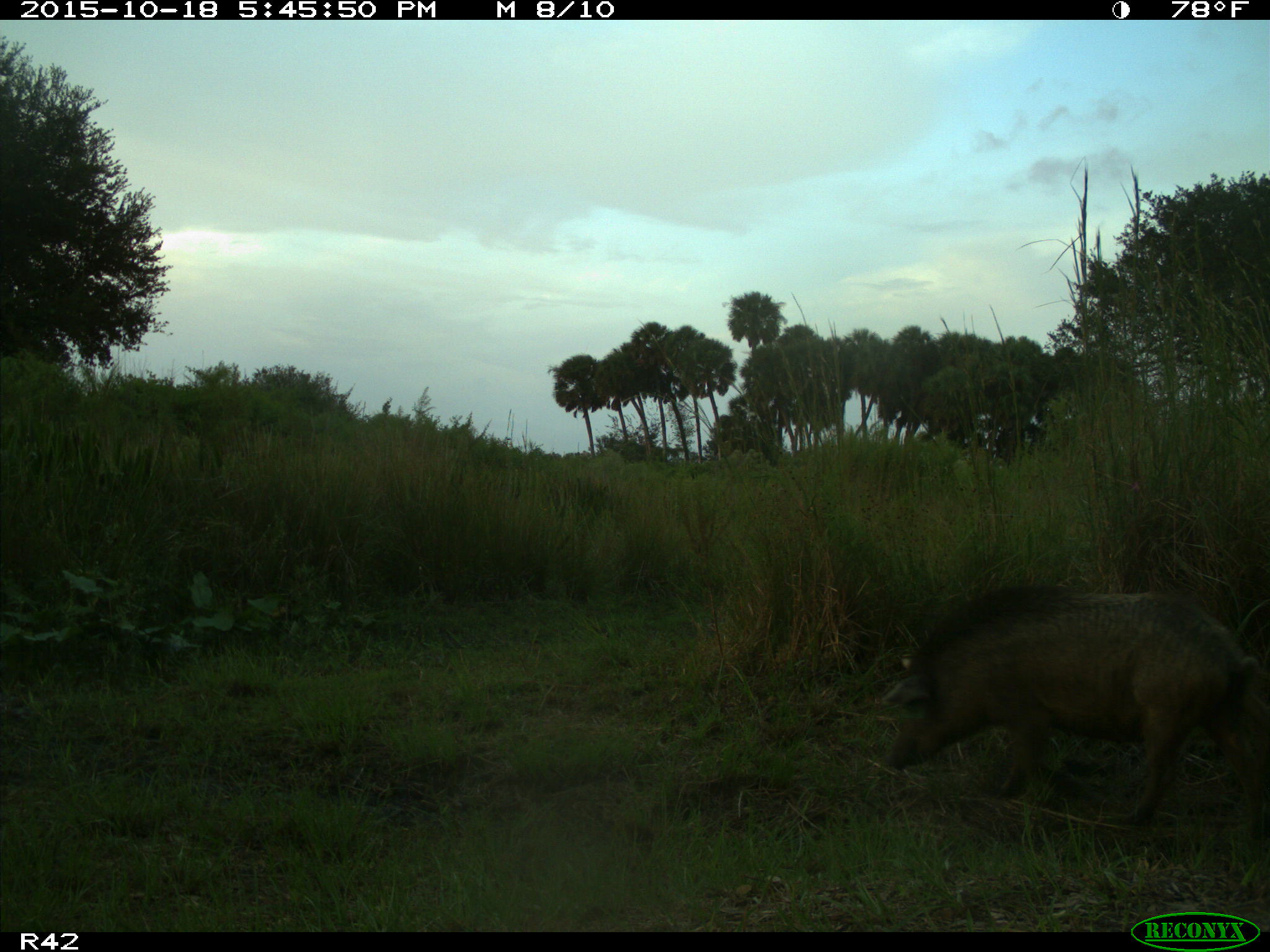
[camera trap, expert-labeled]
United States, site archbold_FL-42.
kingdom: Animalia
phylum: Chordata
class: Mammalia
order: Artiodactyla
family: Suidae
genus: Sus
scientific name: Sus scrofa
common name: wild boar